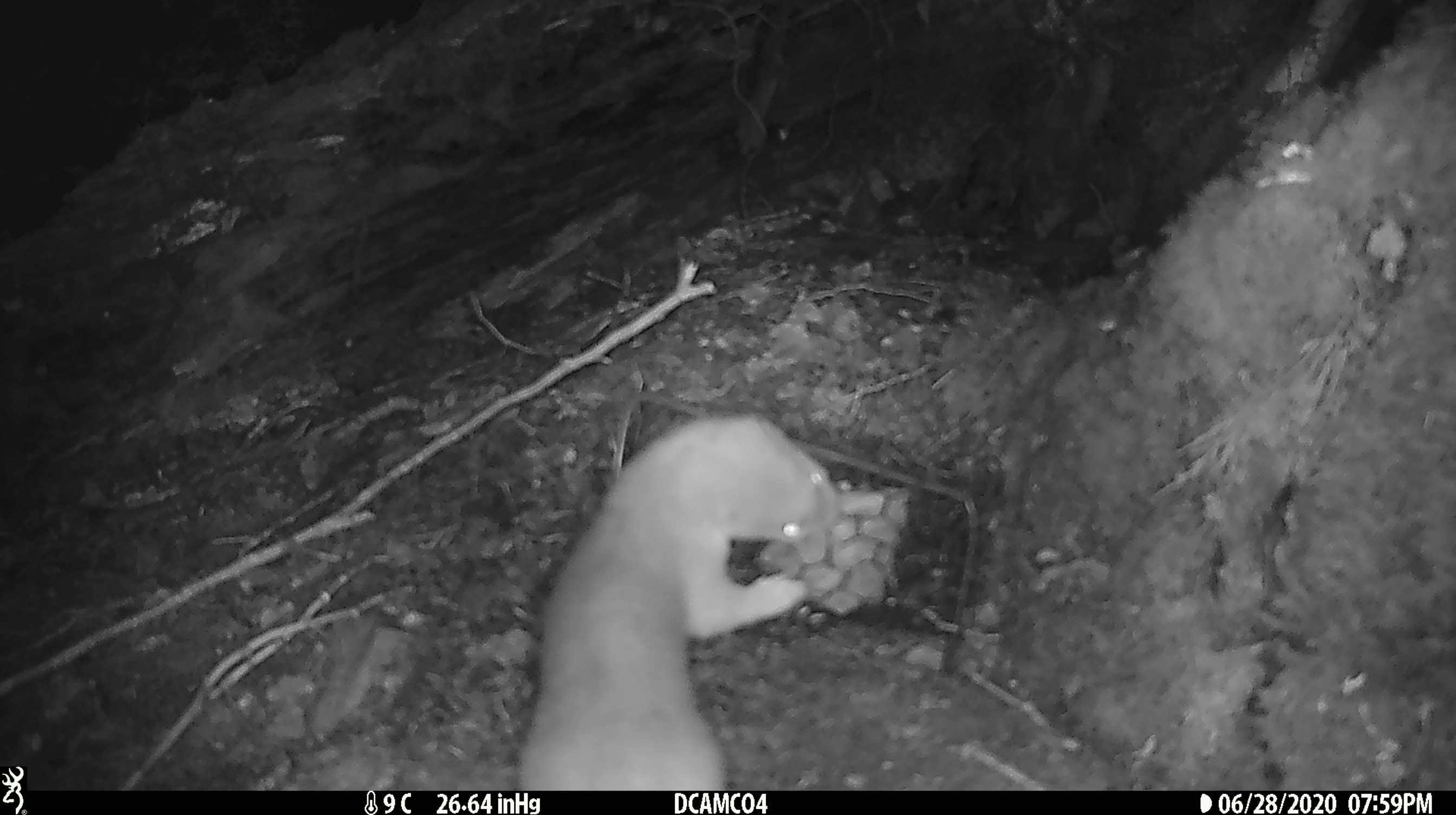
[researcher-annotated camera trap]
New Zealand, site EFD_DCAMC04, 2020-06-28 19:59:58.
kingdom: Animalia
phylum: Chordata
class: Mammalia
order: Carnivora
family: Mustelidae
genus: Mustela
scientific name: Mustela erminea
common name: stoat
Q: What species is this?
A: Stoat (Mustela erminea).